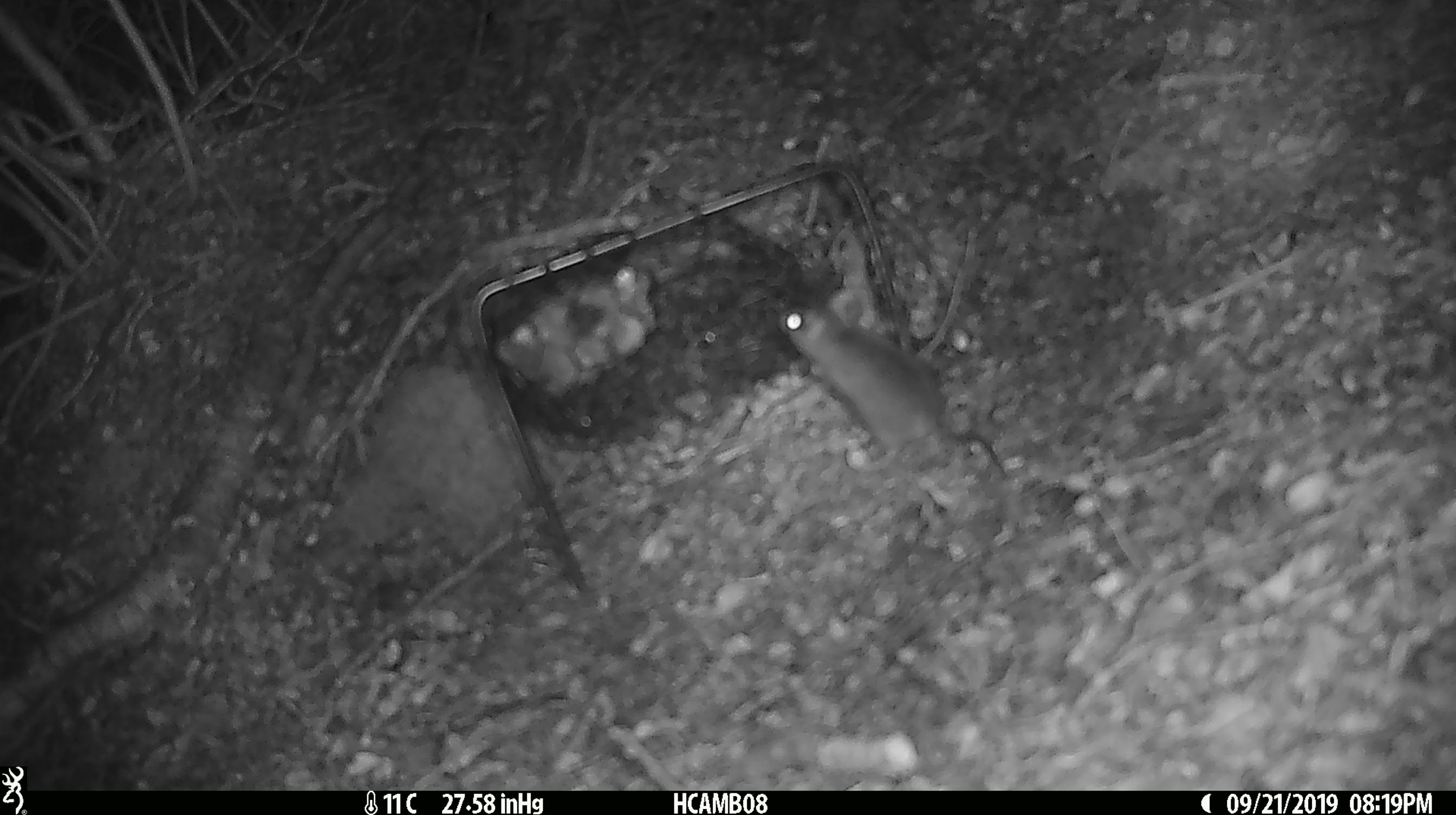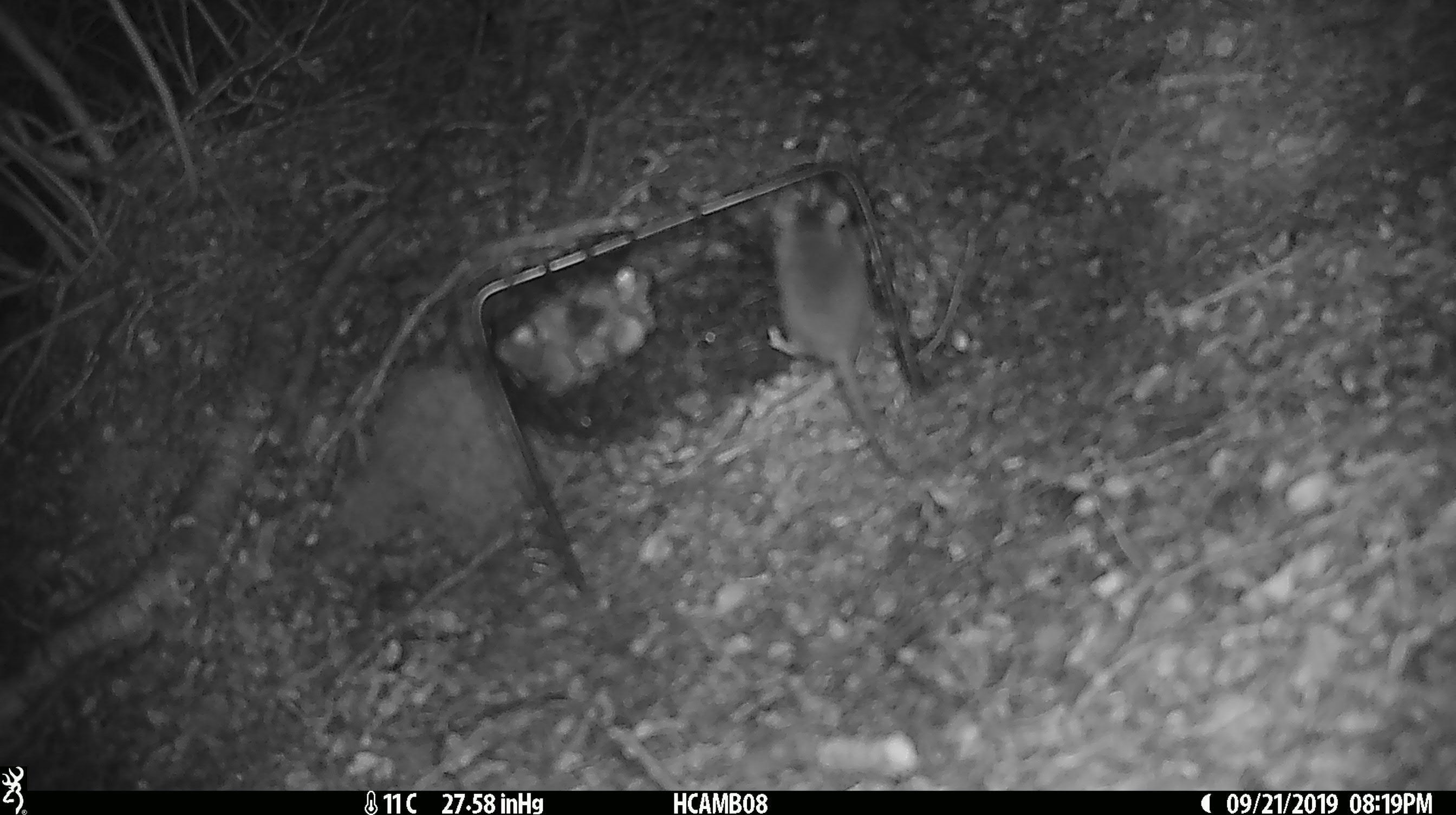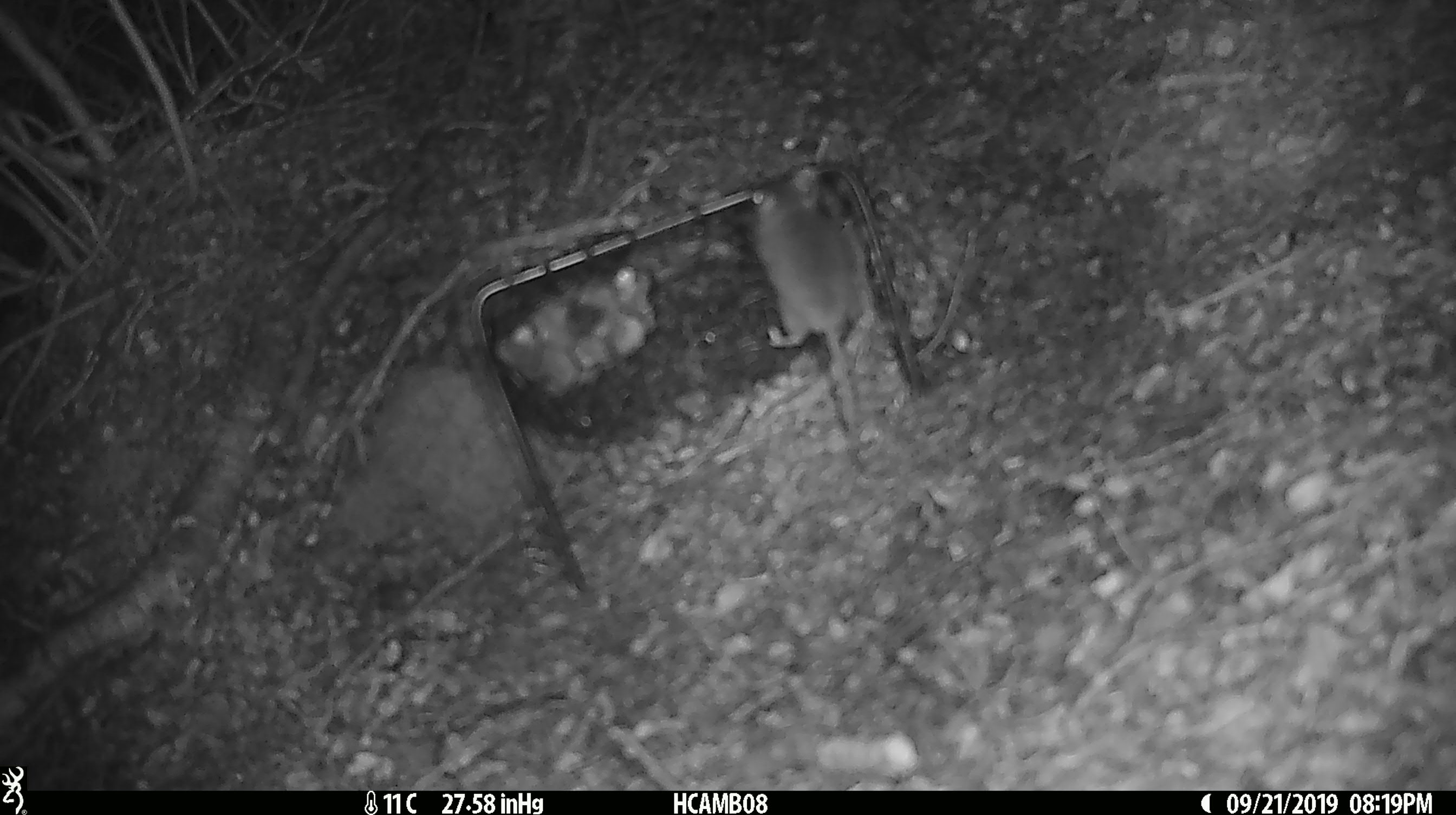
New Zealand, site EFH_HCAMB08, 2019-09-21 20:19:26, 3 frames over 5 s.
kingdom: Animalia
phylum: Chordata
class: Mammalia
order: Rodentia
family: Muridae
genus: Mus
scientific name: Mus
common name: mouse